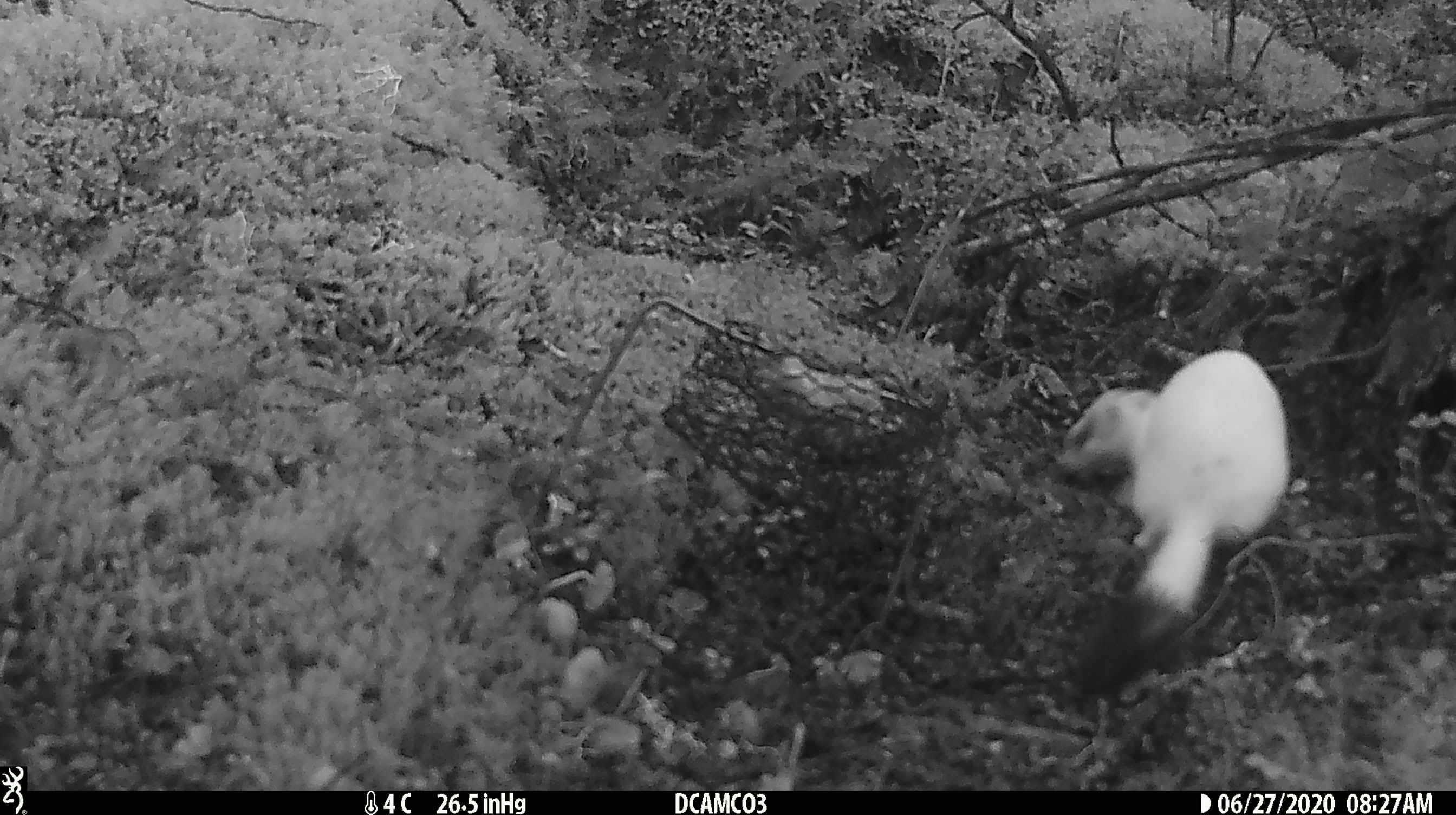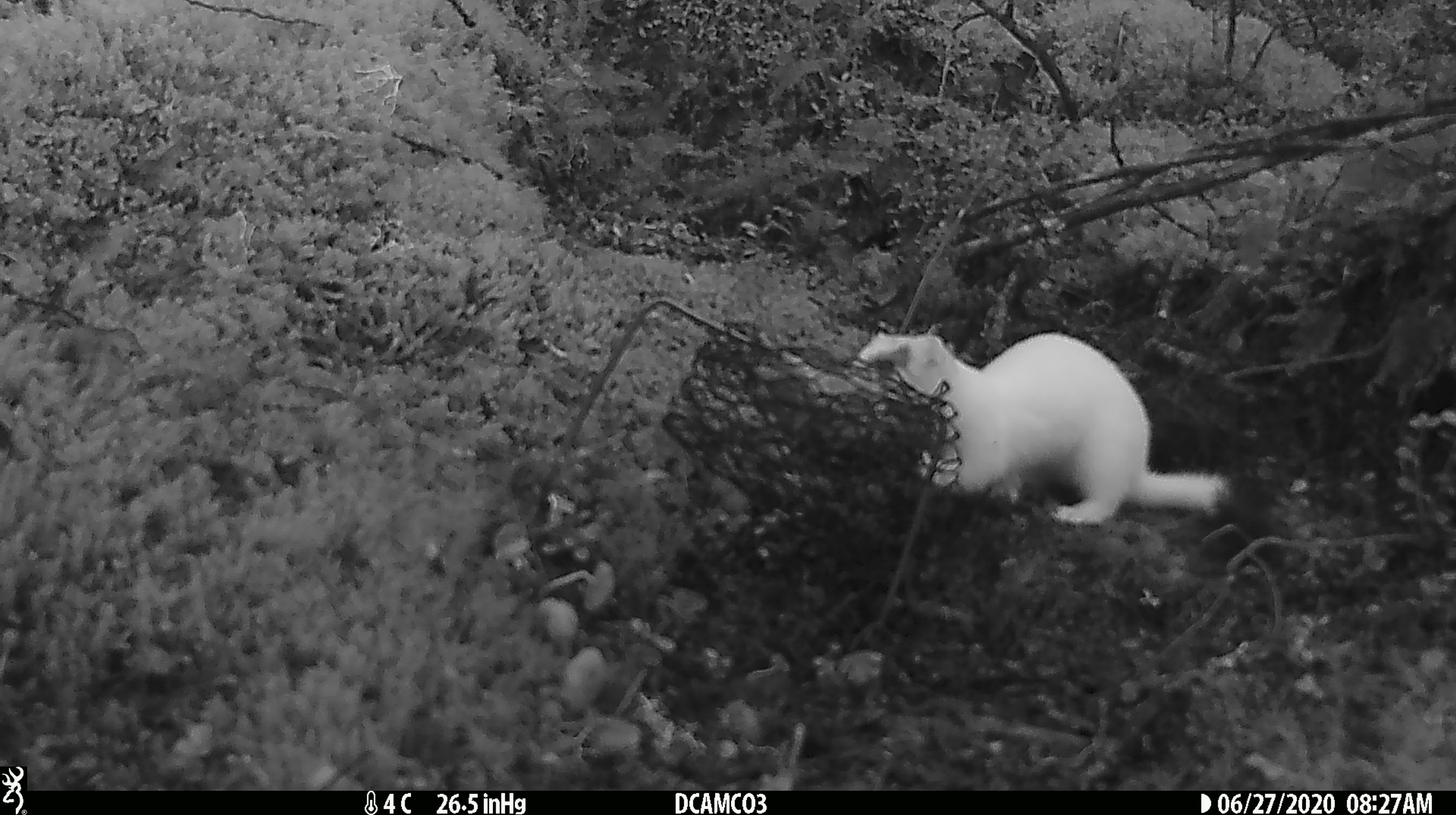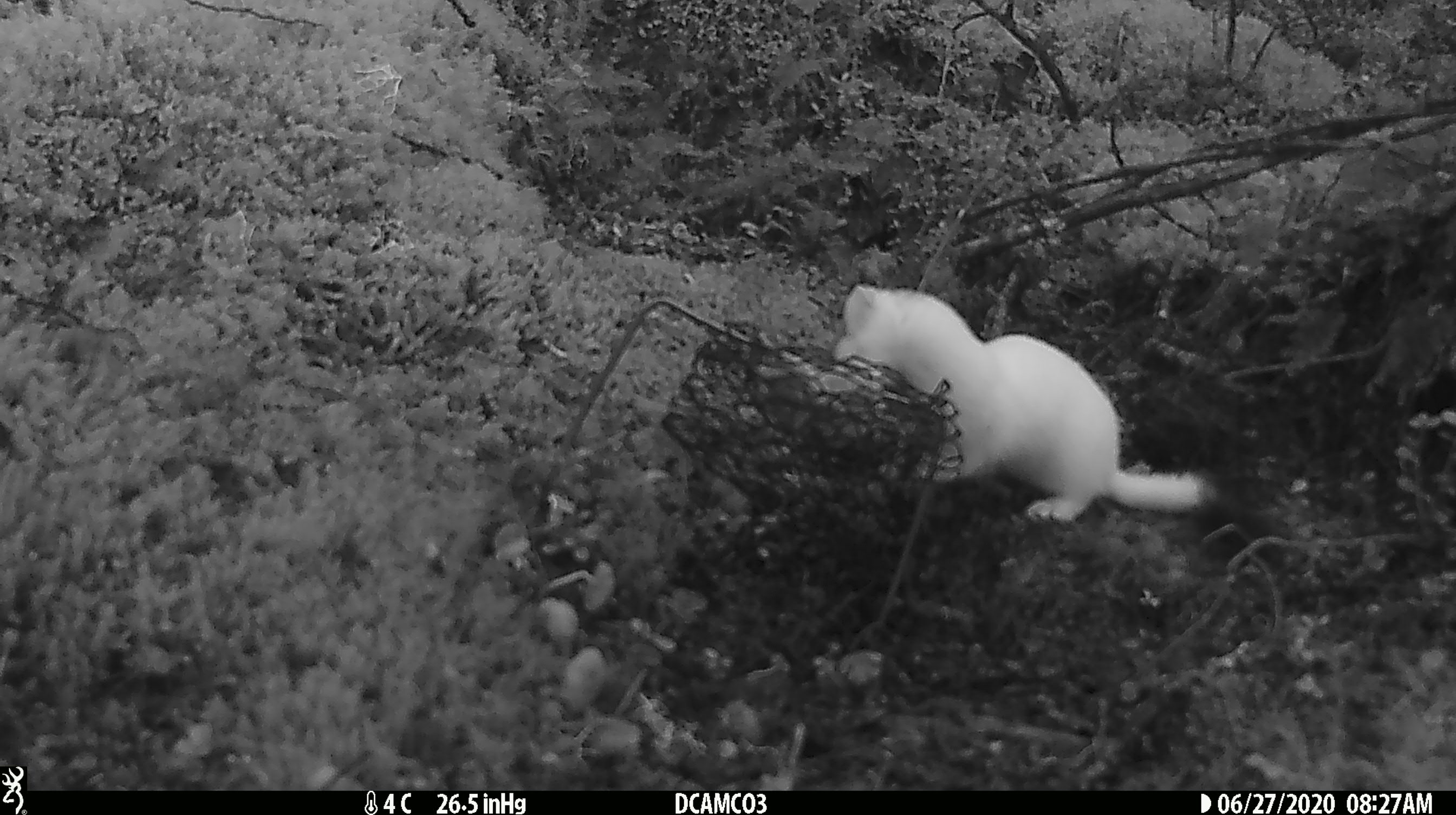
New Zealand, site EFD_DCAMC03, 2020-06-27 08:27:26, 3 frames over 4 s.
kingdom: Animalia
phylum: Chordata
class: Mammalia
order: Carnivora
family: Mustelidae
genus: Mustela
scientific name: Mustela erminea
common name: stoat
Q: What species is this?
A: Stoat (Mustela erminea).